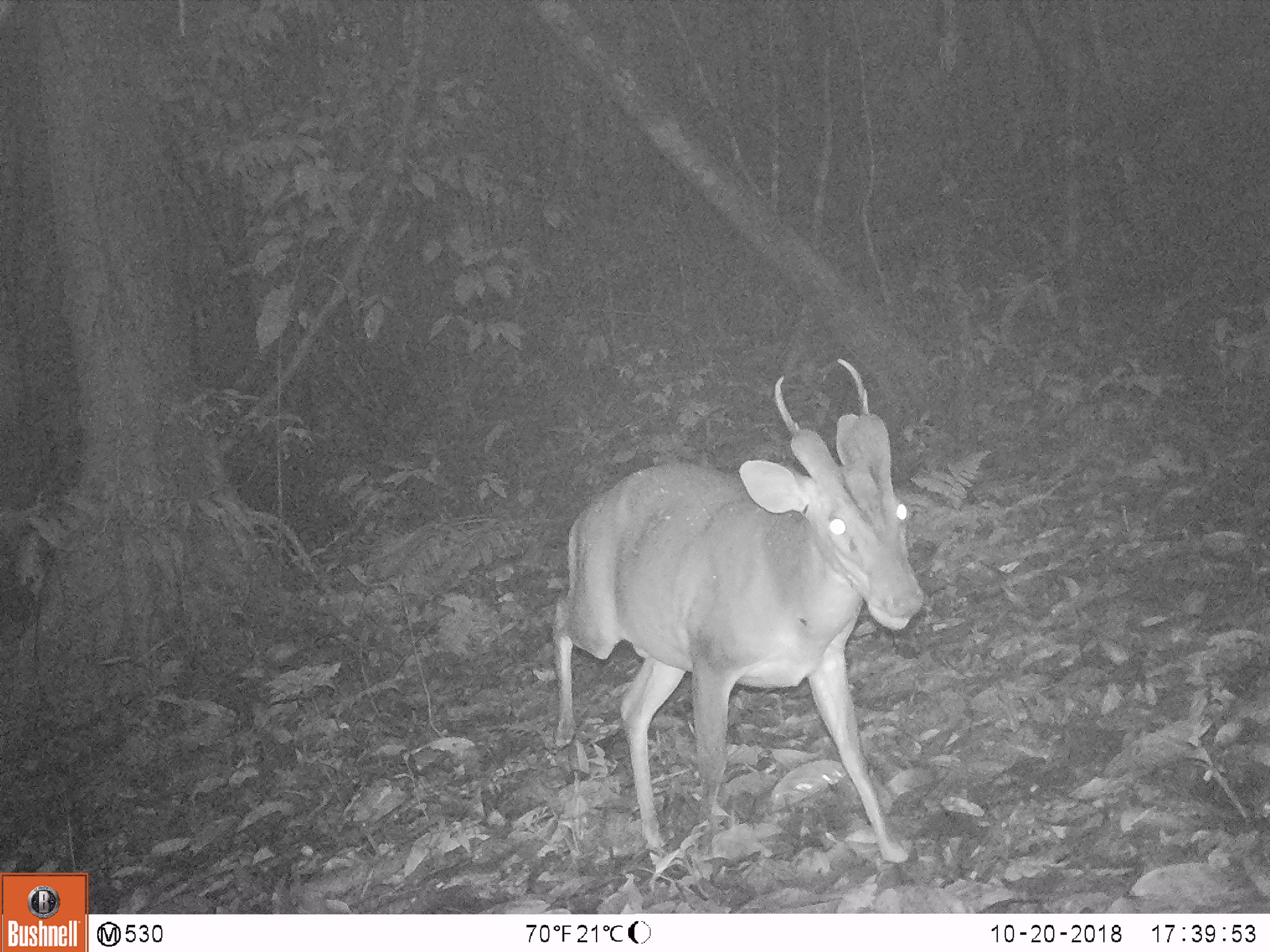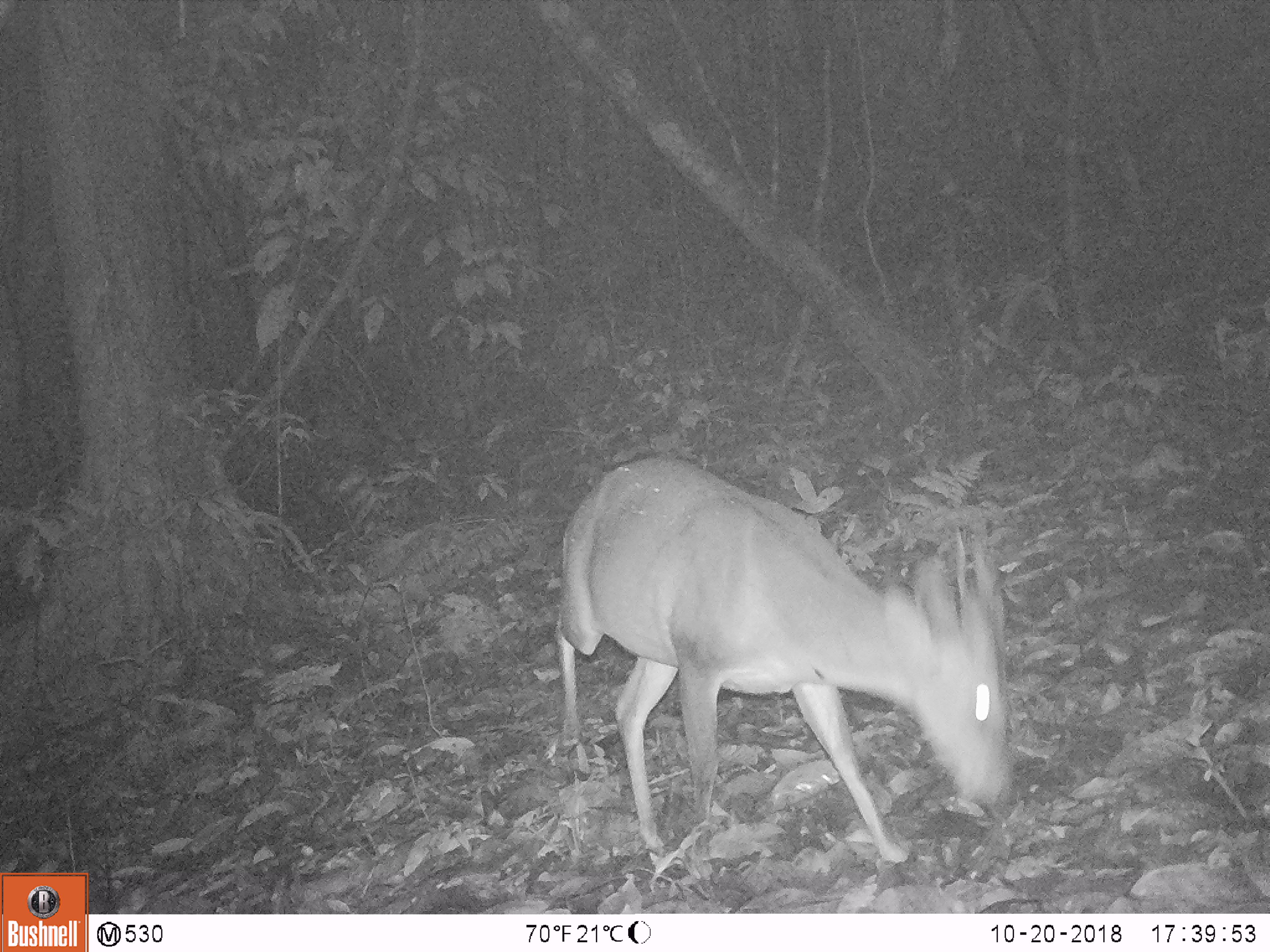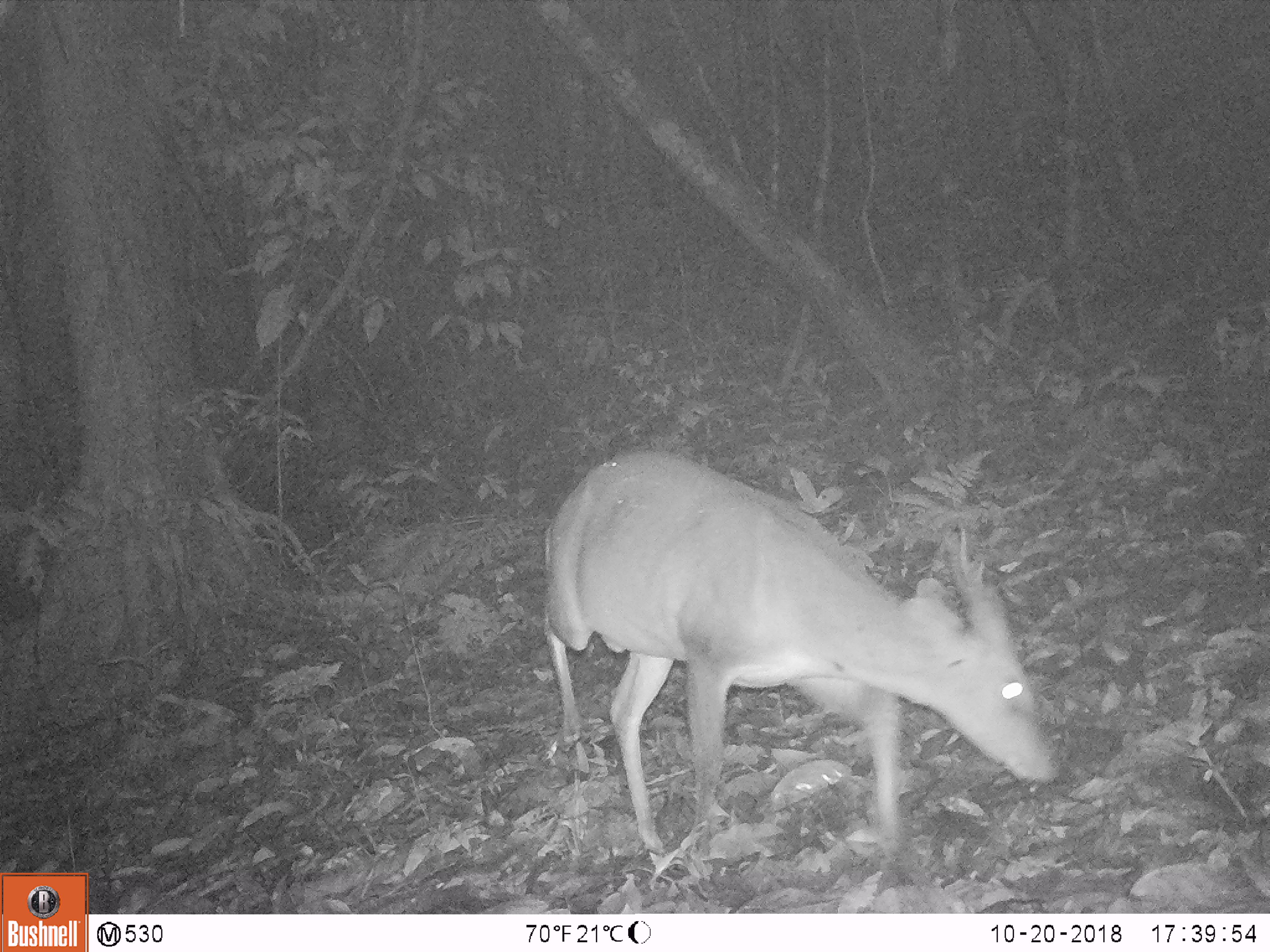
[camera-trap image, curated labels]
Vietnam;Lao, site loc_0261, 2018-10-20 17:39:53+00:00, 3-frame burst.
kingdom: Animalia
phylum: Chordata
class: Mammalia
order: Artiodactyla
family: Cervidae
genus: Muntiacus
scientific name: Muntiacus vuquangensis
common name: large-antlered muntjac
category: large antlered muntjac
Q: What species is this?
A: Large antlered muntjac (large-antlered muntjac) (Muntiacus vuquangensis).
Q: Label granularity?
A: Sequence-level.